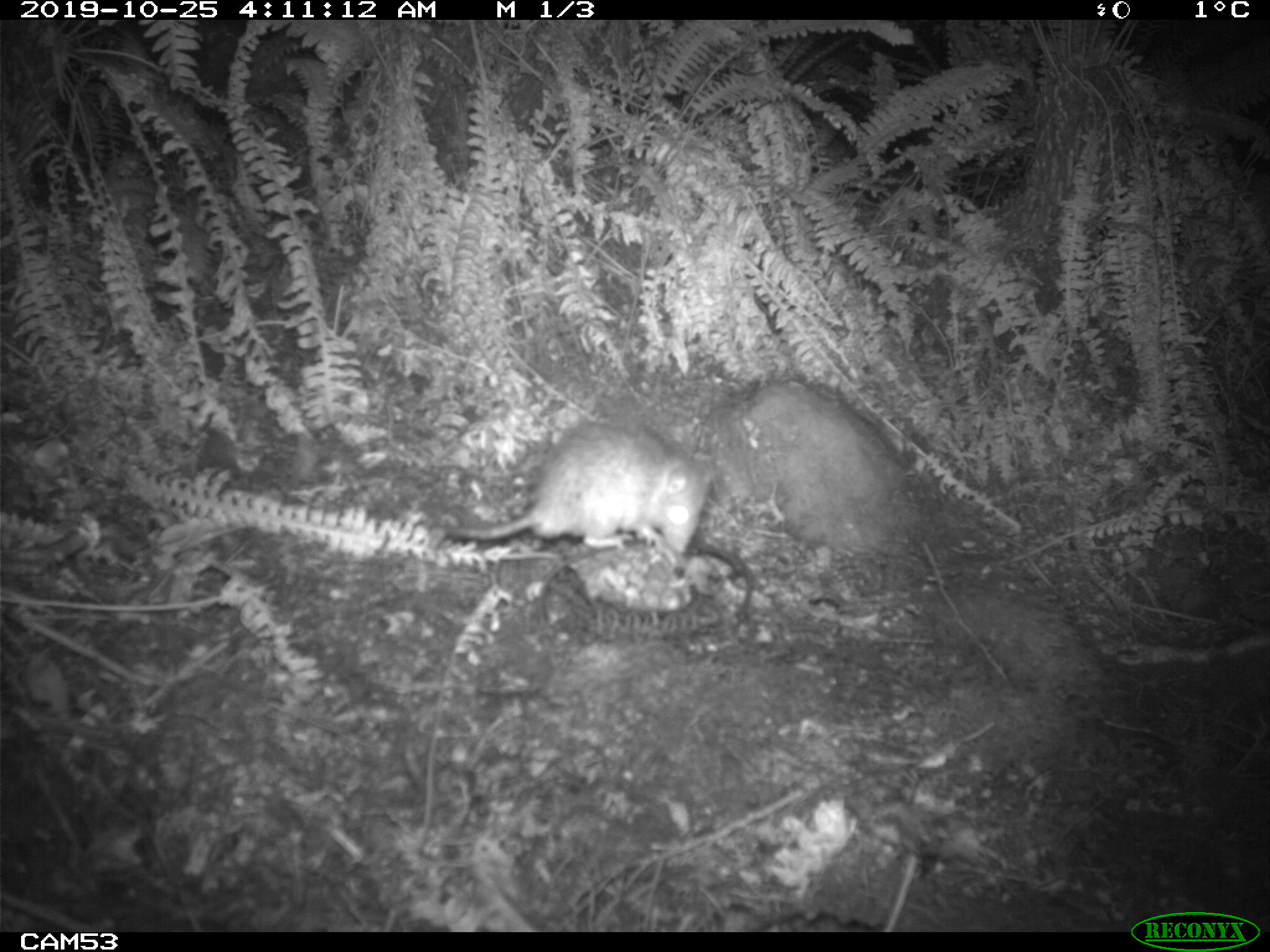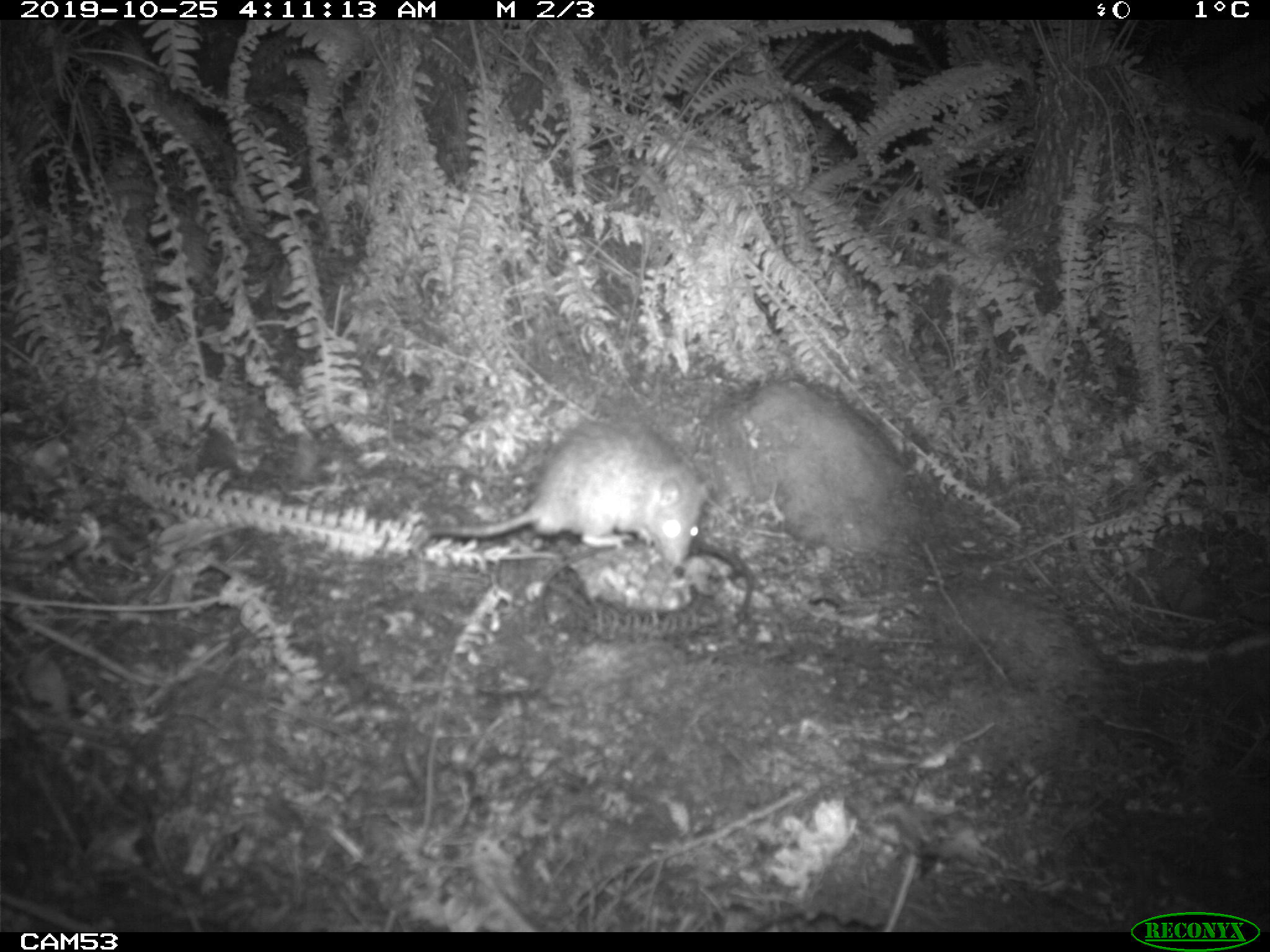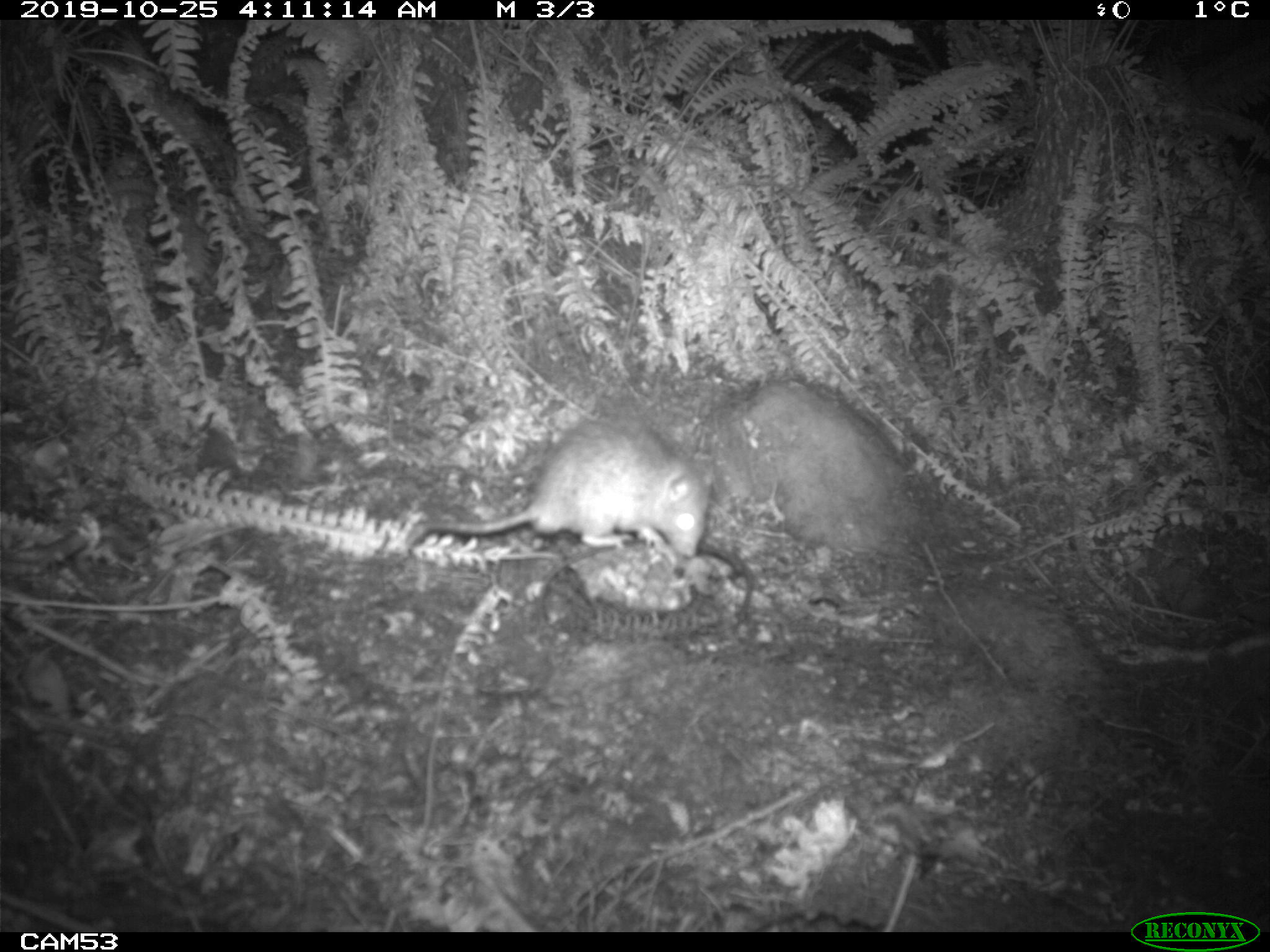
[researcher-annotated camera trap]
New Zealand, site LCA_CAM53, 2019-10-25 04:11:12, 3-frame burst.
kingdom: Animalia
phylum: Chordata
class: Mammalia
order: Rodentia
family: Muridae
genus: Rattus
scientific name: Rattus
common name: rat